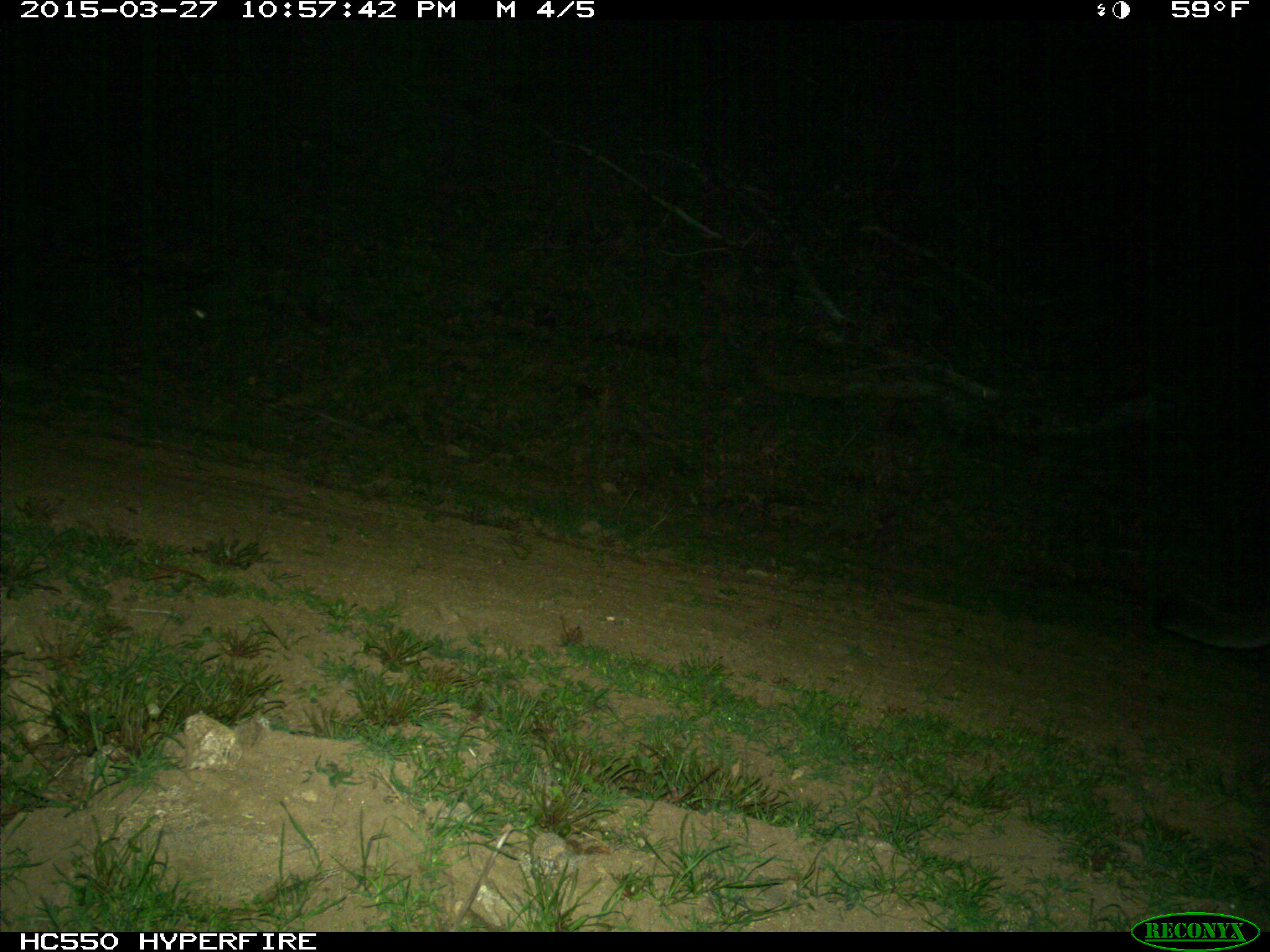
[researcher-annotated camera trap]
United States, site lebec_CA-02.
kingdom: Animalia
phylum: Chordata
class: Mammalia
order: Carnivora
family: Felidae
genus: Puma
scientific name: Puma concolor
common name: mountain lion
Puma concolor (mountain lion).